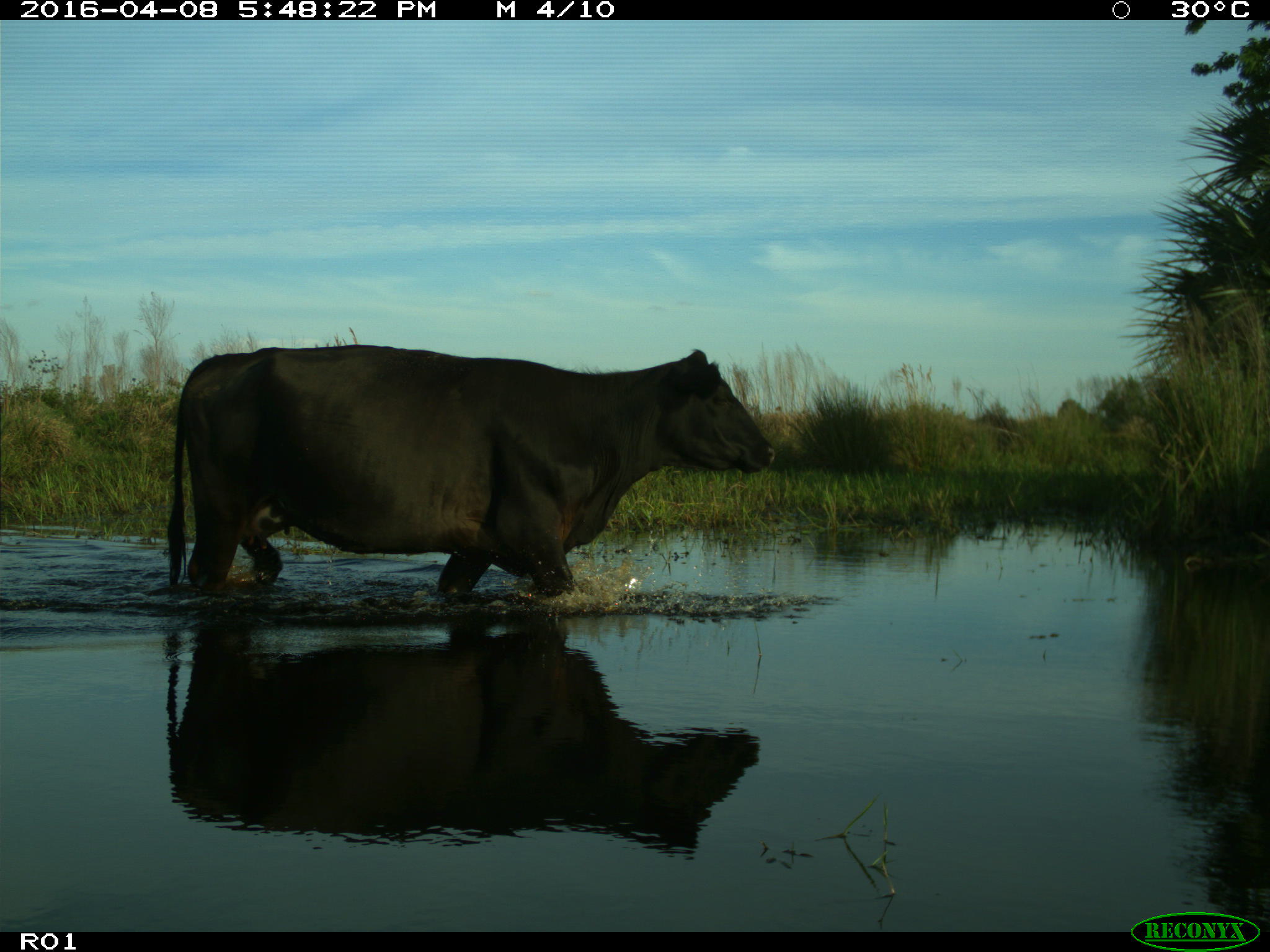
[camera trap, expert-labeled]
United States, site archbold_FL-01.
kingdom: Animalia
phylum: Chordata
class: Mammalia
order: Artiodactyla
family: Bovidae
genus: Bos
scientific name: Bos taurus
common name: domestic cow